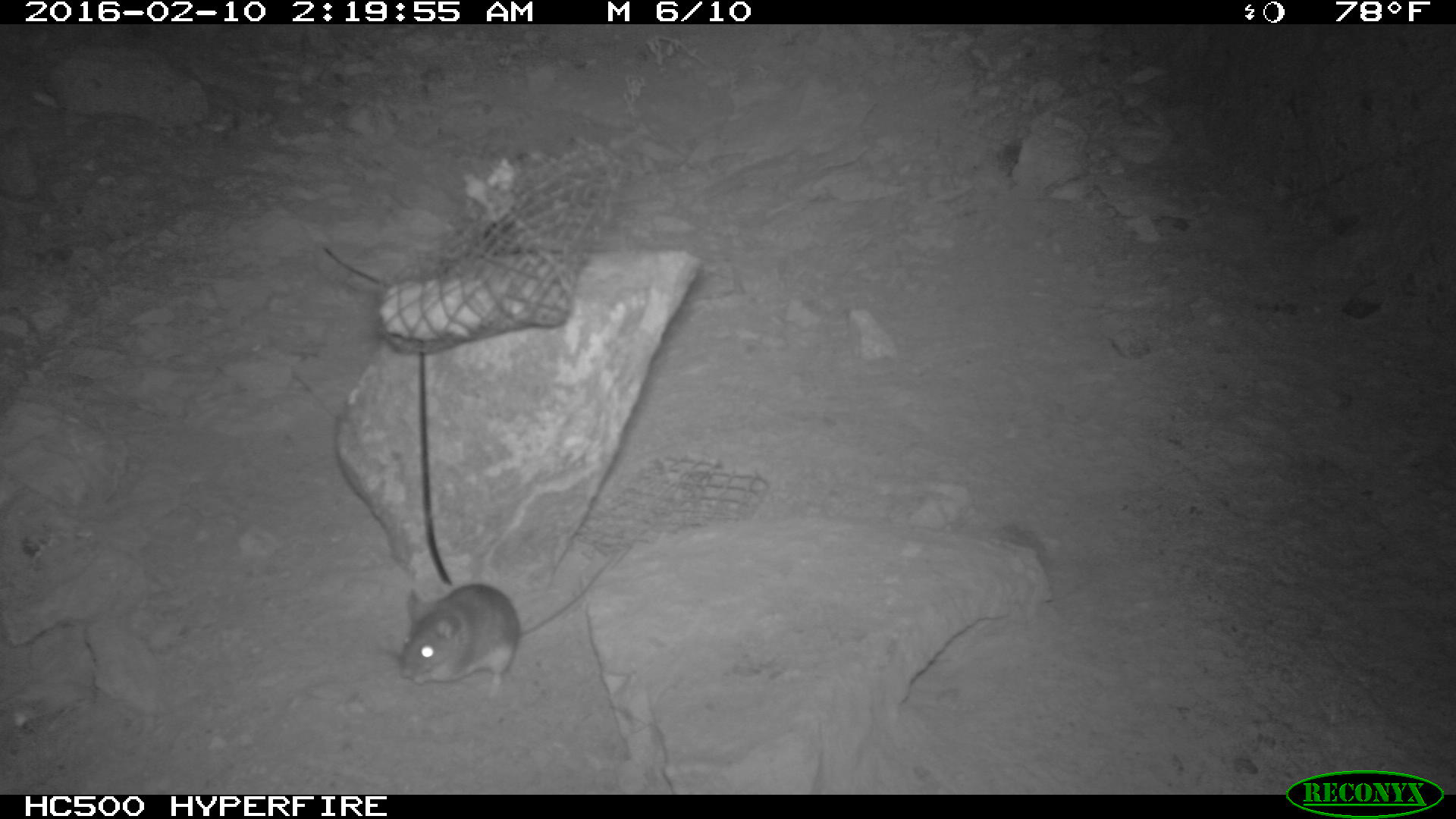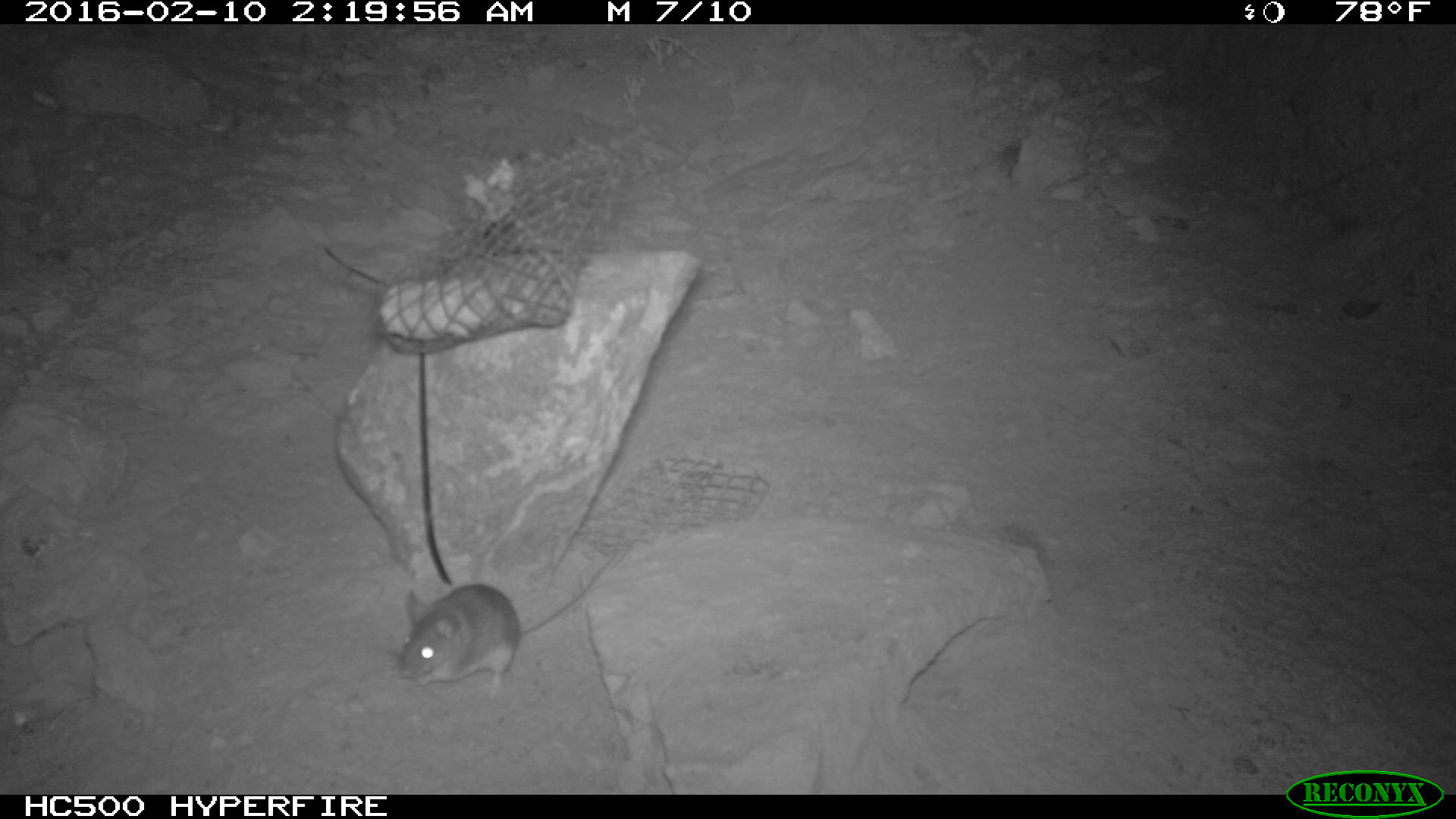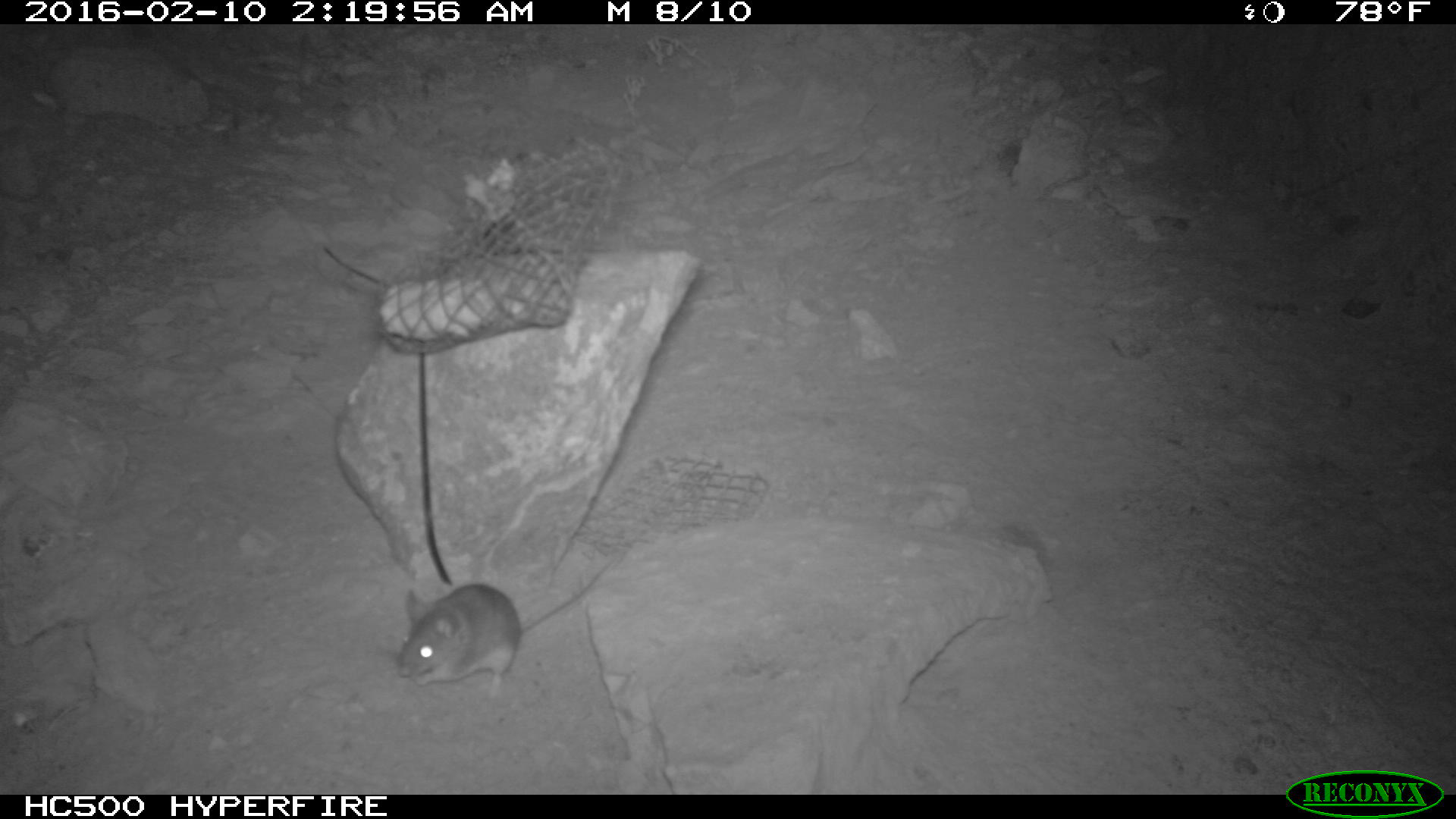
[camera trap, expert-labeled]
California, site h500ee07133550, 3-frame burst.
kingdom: Animalia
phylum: Chordata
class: Mammalia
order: Rodentia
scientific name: Rodentia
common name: rodent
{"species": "rodent (Rodentia)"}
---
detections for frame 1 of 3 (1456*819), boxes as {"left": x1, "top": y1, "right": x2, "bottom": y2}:
rodent: {"left": 400, "top": 545, "right": 629, "bottom": 698}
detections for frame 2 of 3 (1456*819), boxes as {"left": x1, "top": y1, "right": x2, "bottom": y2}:
rodent: {"left": 381, "top": 581, "right": 524, "bottom": 696}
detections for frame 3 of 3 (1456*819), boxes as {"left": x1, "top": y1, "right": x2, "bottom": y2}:
rodent: {"left": 394, "top": 560, "right": 613, "bottom": 699}